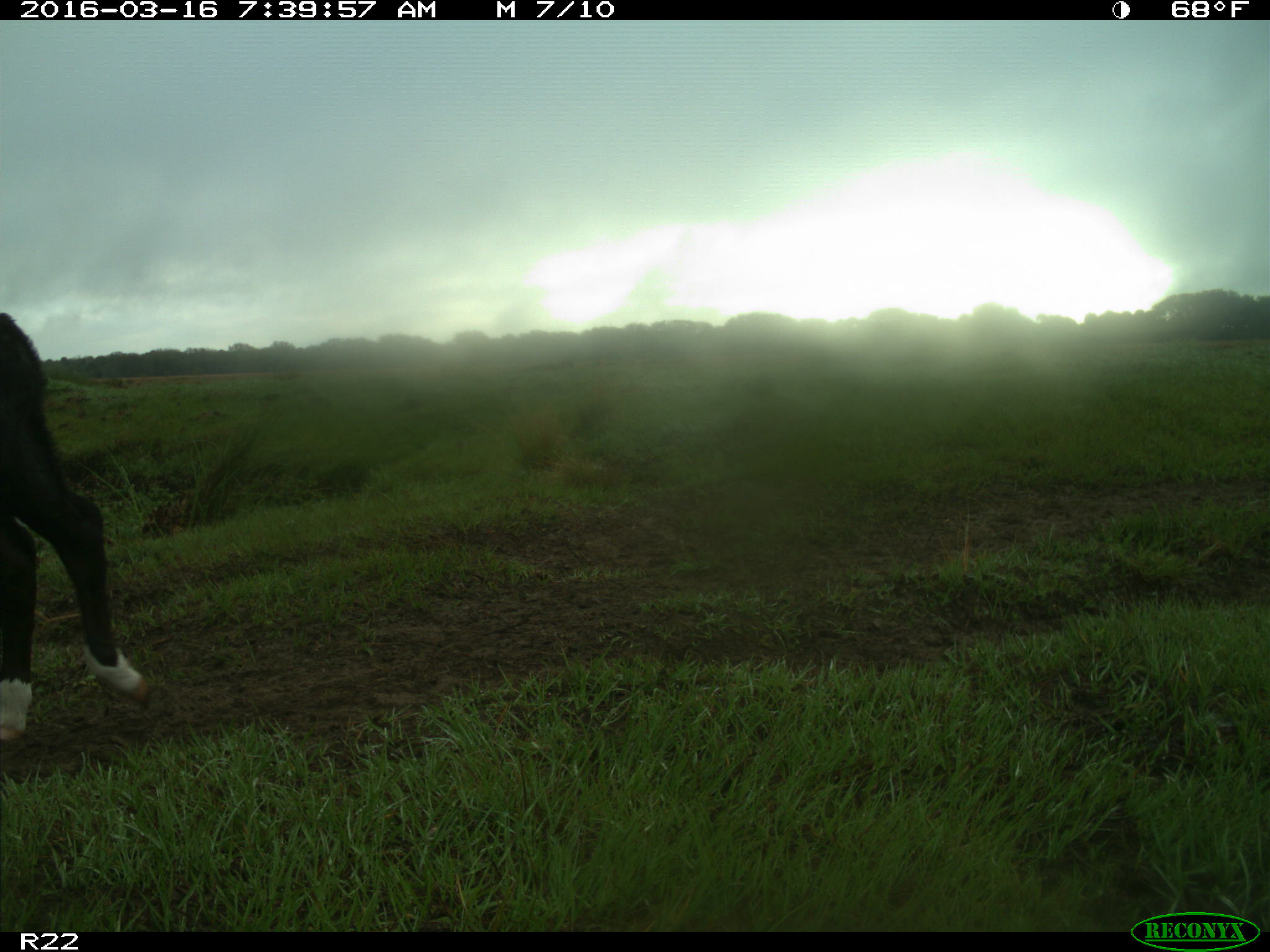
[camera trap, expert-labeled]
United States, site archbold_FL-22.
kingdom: Animalia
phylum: Chordata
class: Mammalia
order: Artiodactyla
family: Bovidae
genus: Bos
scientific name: Bos taurus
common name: domestic cow